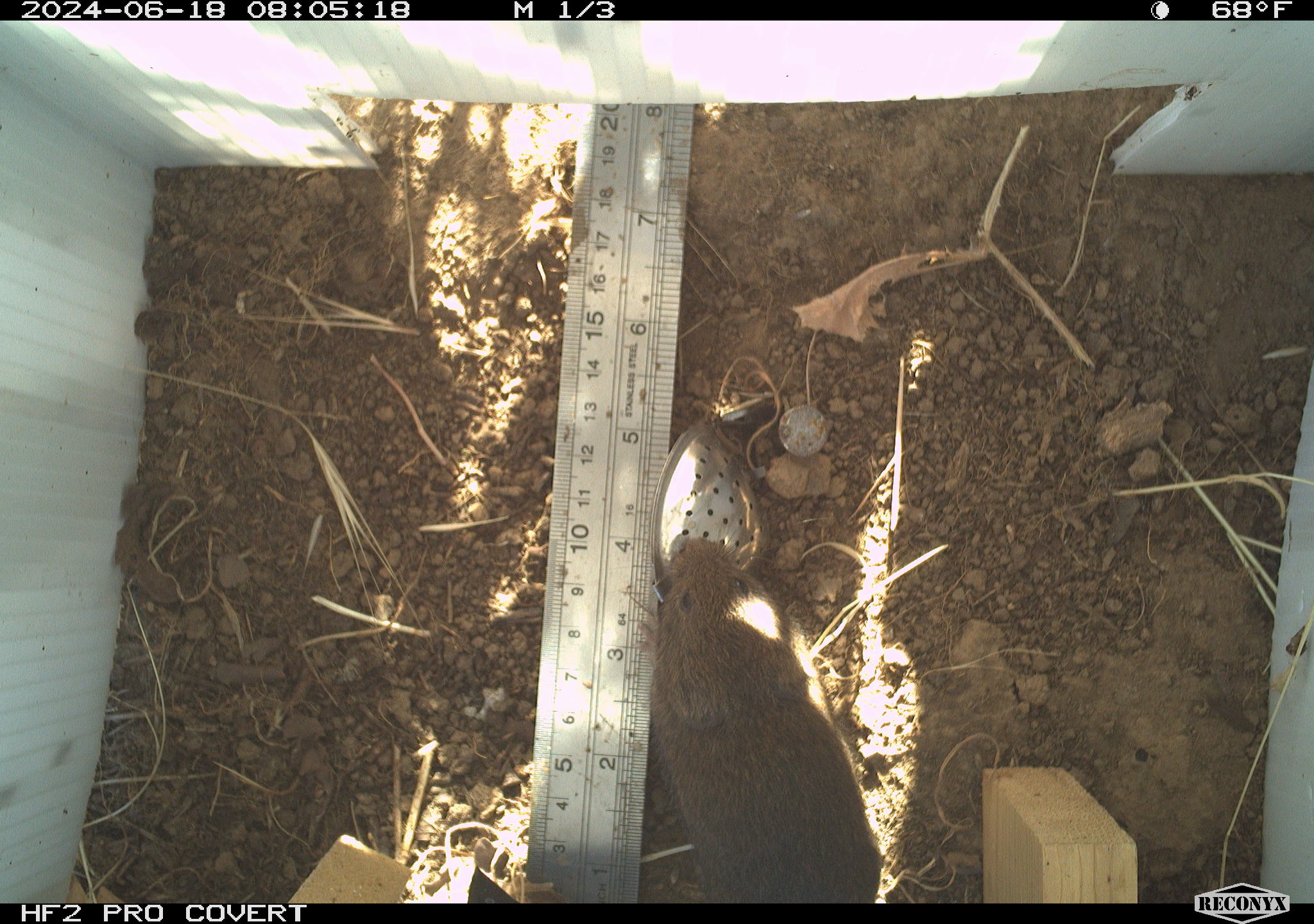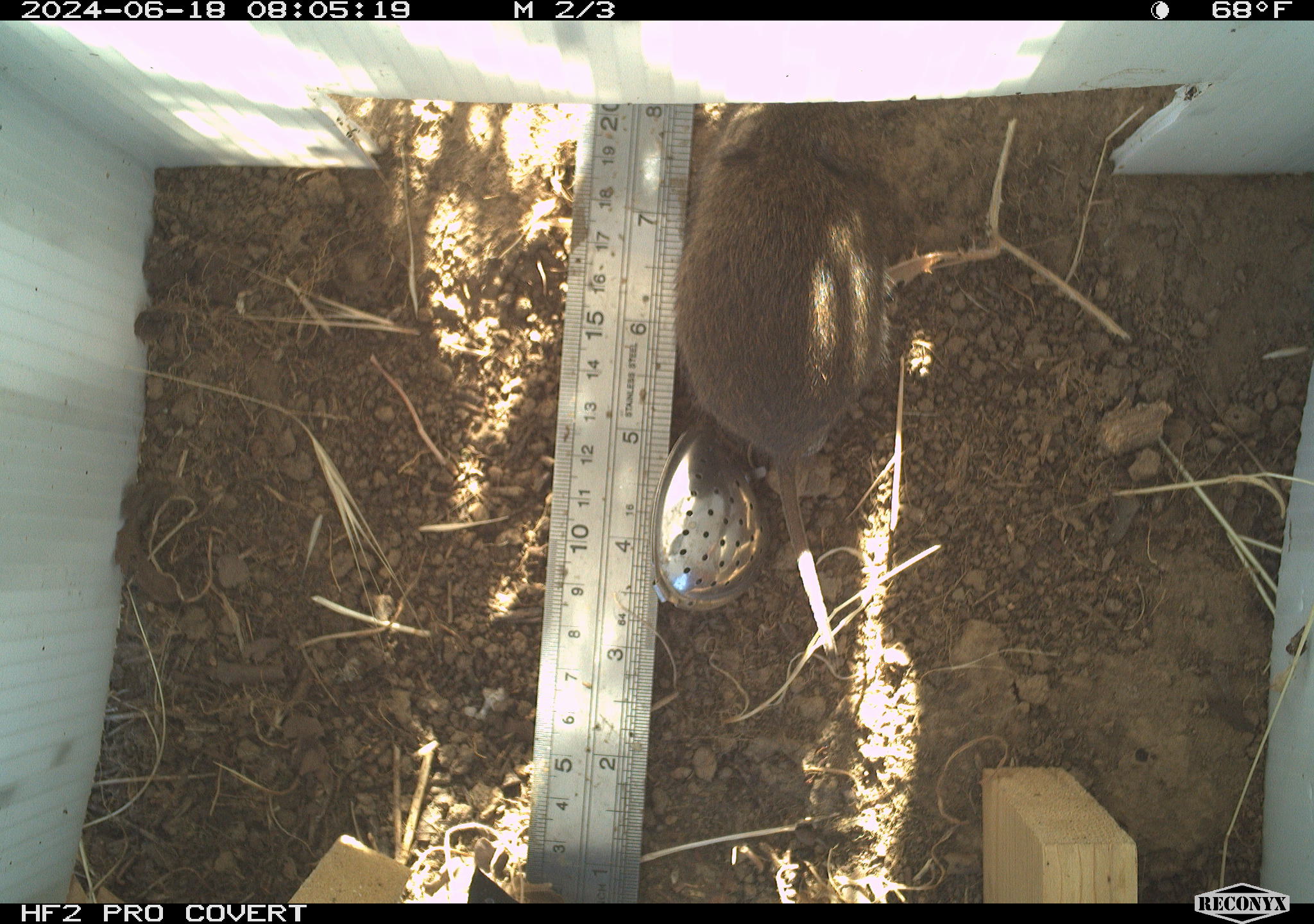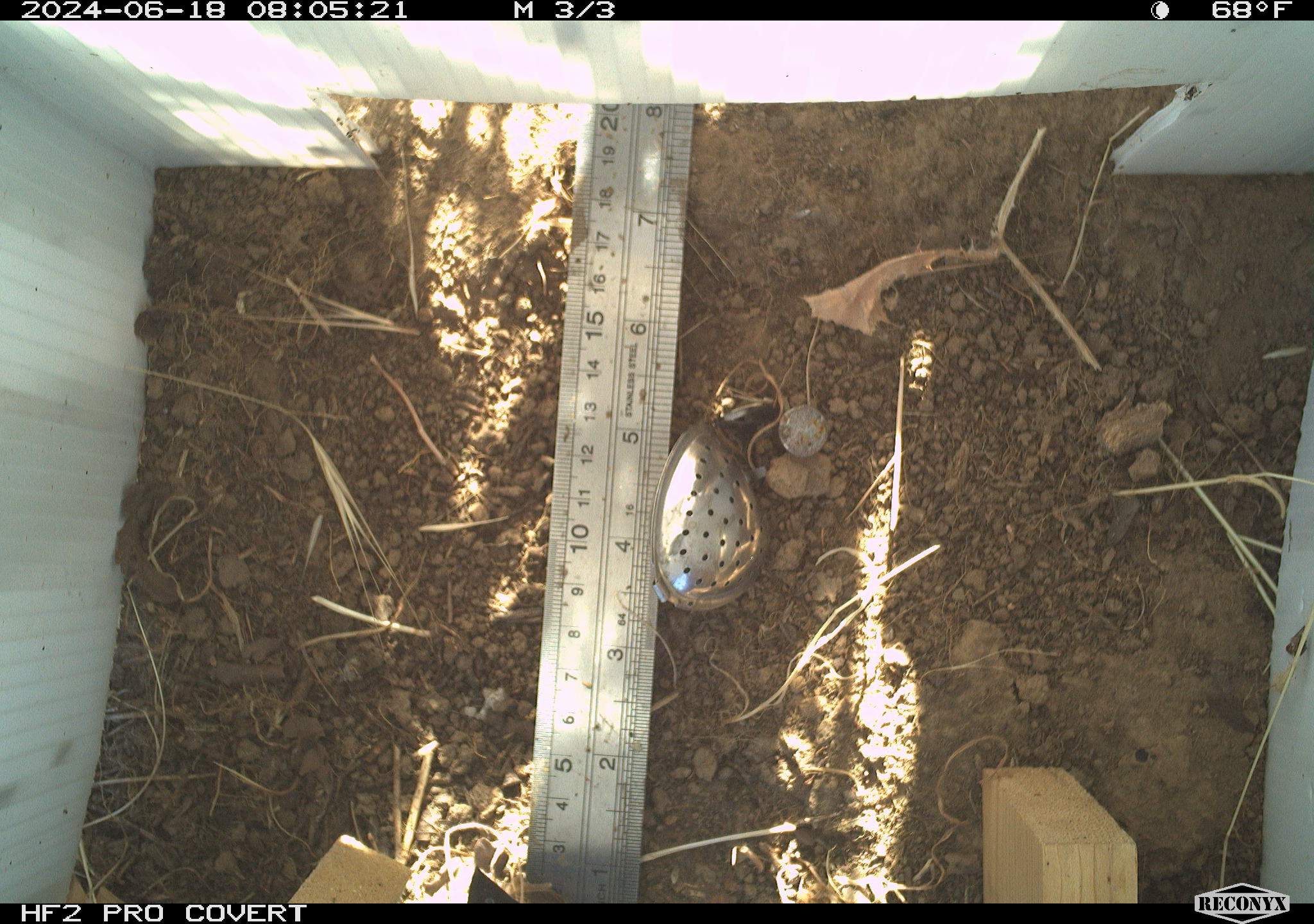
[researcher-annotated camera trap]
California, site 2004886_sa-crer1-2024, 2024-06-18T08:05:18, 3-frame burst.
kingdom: Animalia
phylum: Chordata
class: Mammalia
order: Rodentia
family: Cricetidae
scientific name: Arvicolinae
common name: voles, lemmings, and muskrats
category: arvicolinae subfamily